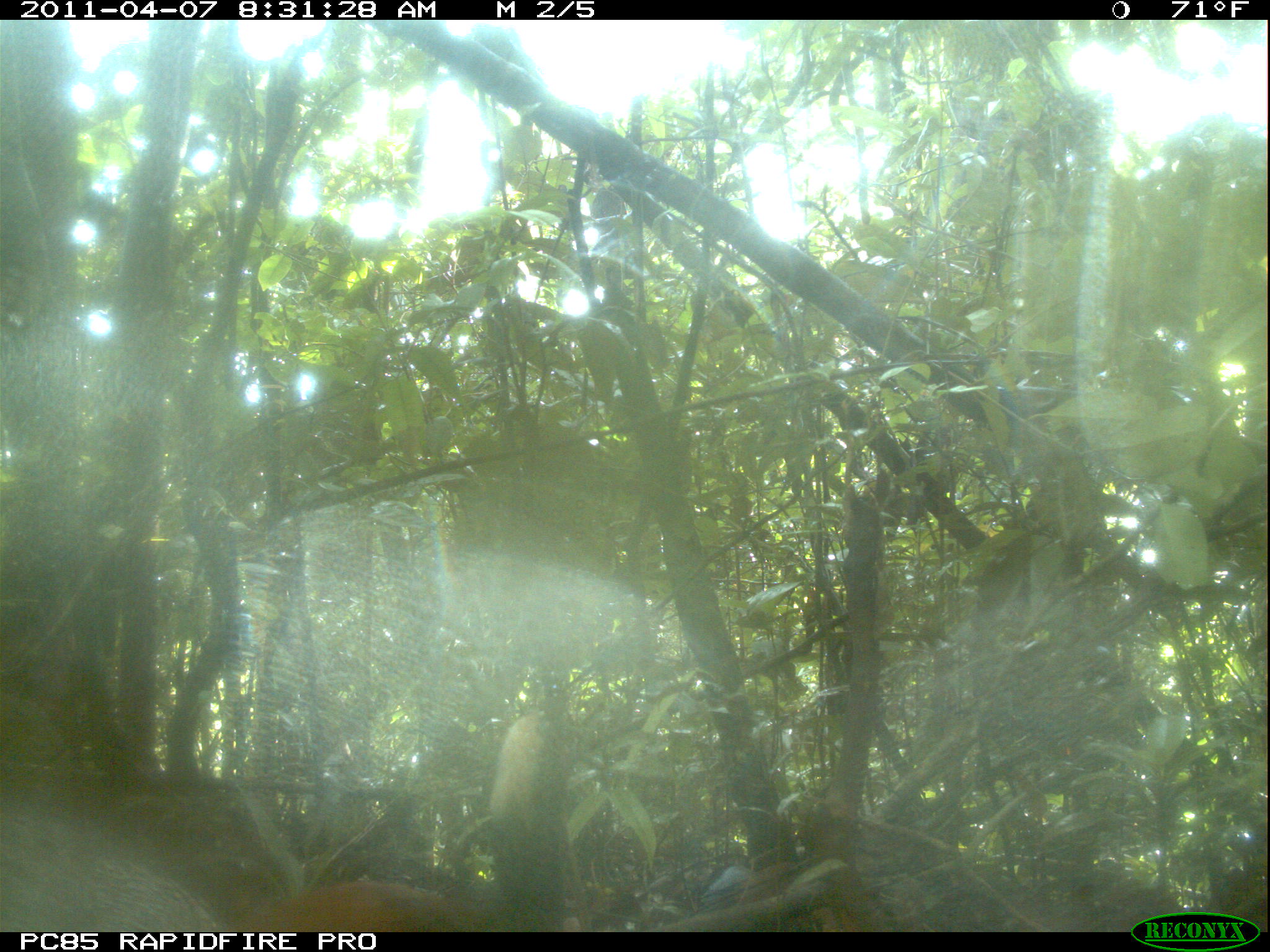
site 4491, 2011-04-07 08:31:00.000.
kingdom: Animalia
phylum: Chordata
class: Aves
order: Pelecaniformes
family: Threskiornithidae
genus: Lophotibis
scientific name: Lophotibis cristata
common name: madagascan ibis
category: lophotibis cristataa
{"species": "lophotibis cristataa (madagascan ibis) (Lophotibis cristata)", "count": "2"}